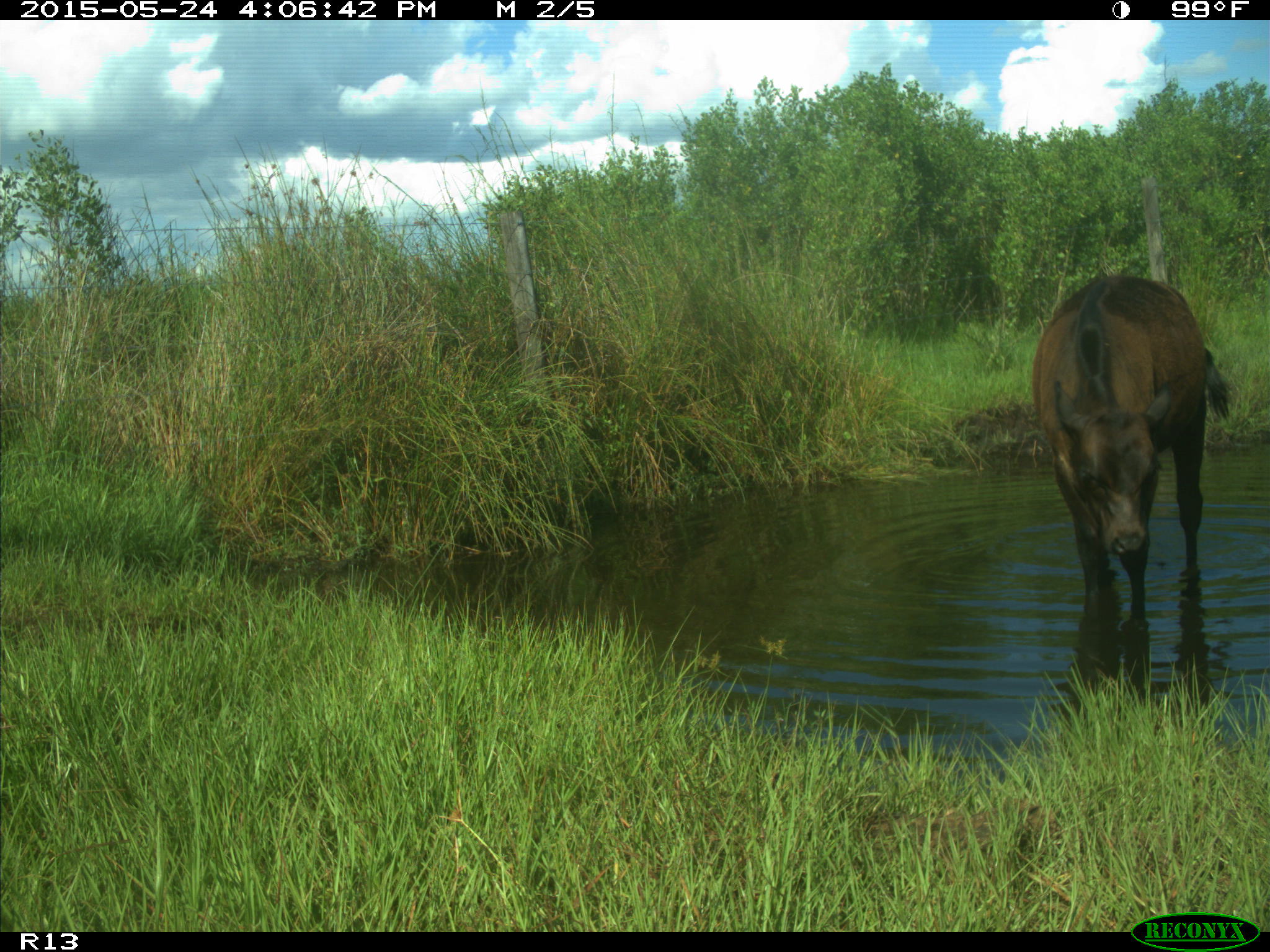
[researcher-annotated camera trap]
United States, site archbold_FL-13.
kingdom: Animalia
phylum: Chordata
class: Mammalia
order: Artiodactyla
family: Bovidae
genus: Bos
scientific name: Bos taurus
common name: domestic cow